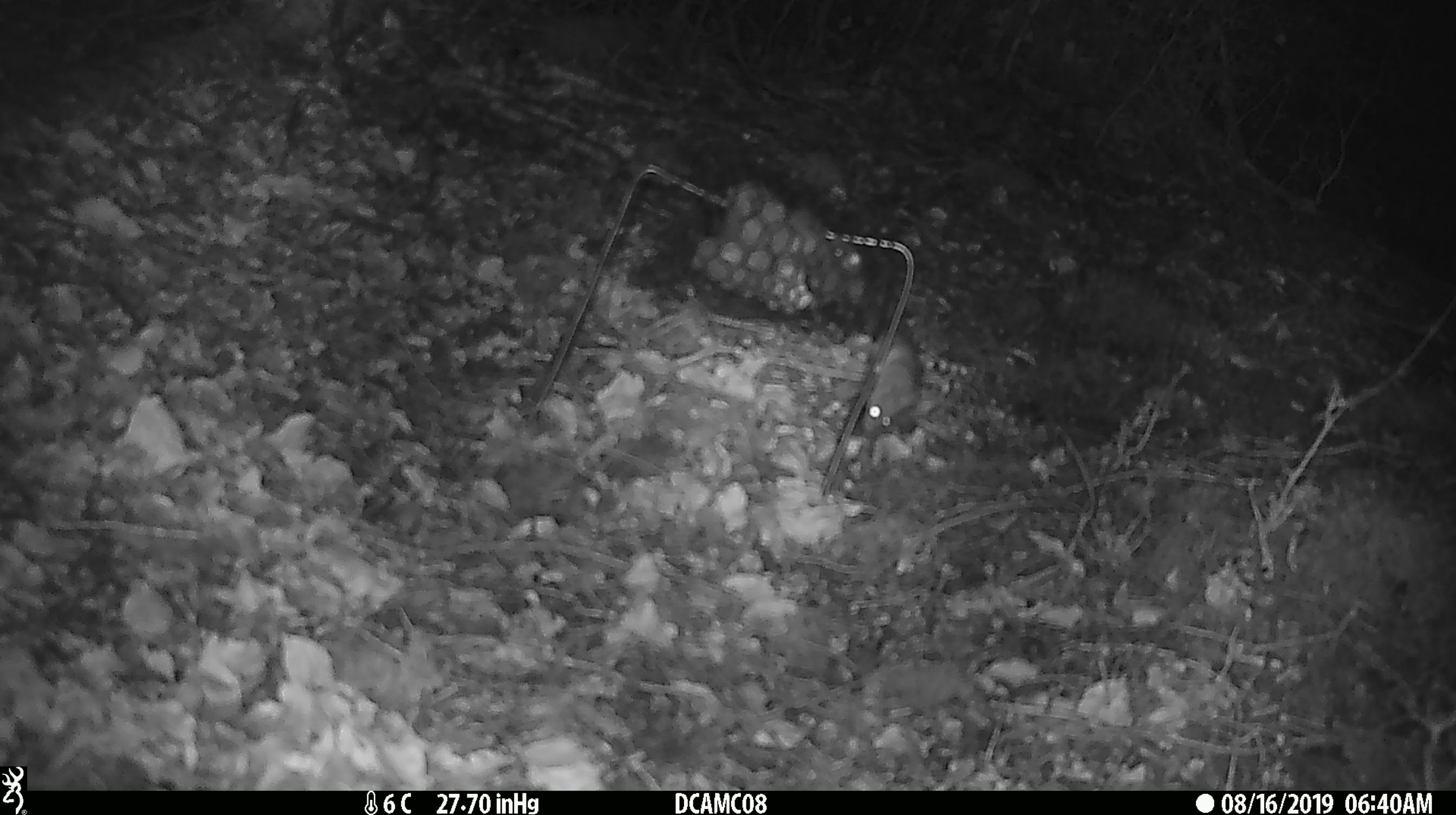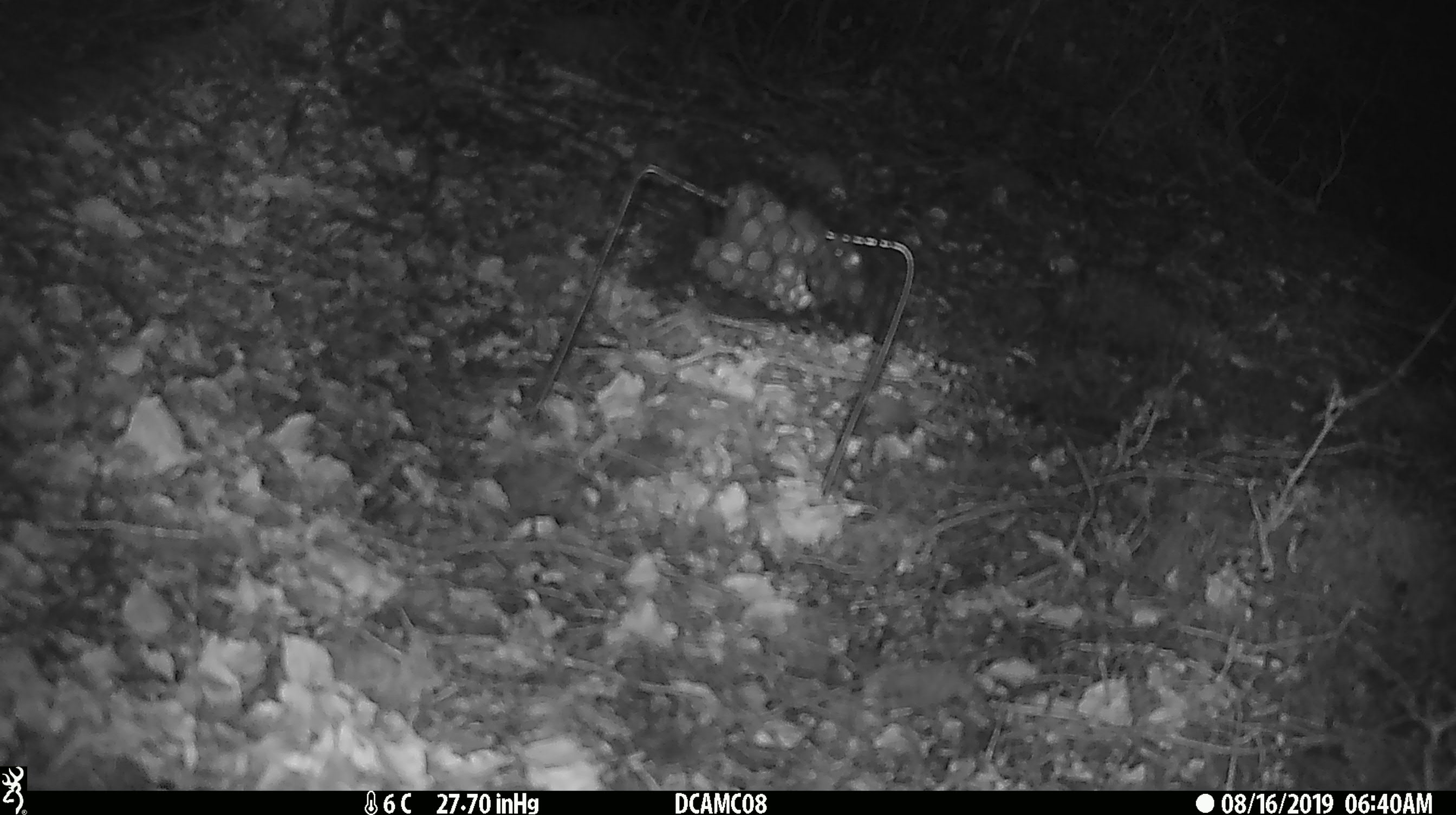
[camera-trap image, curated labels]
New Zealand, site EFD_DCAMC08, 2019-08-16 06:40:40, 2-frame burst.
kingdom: Animalia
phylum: Chordata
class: Mammalia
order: Rodentia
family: Muridae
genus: Mus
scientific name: Mus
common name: mouse